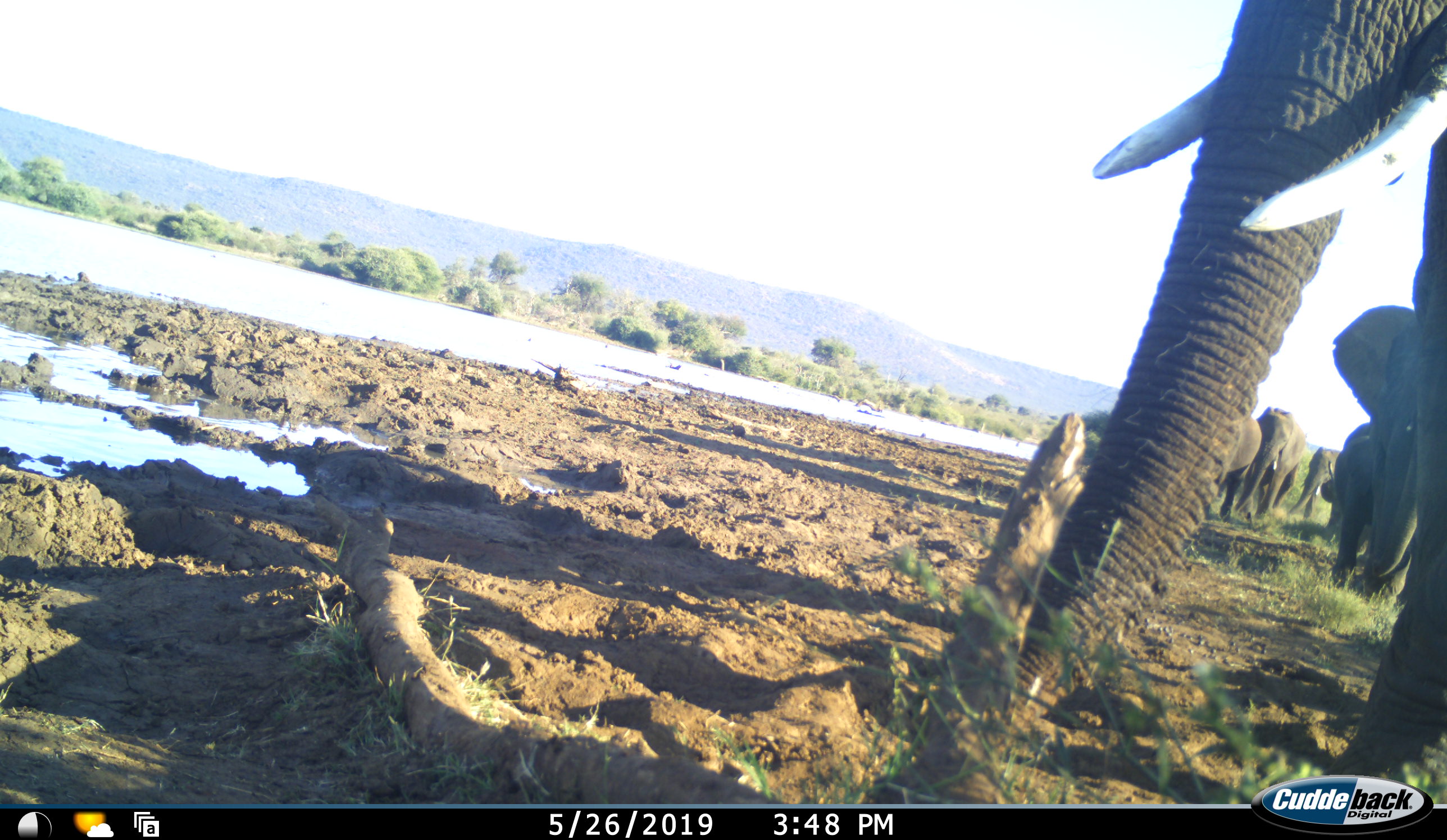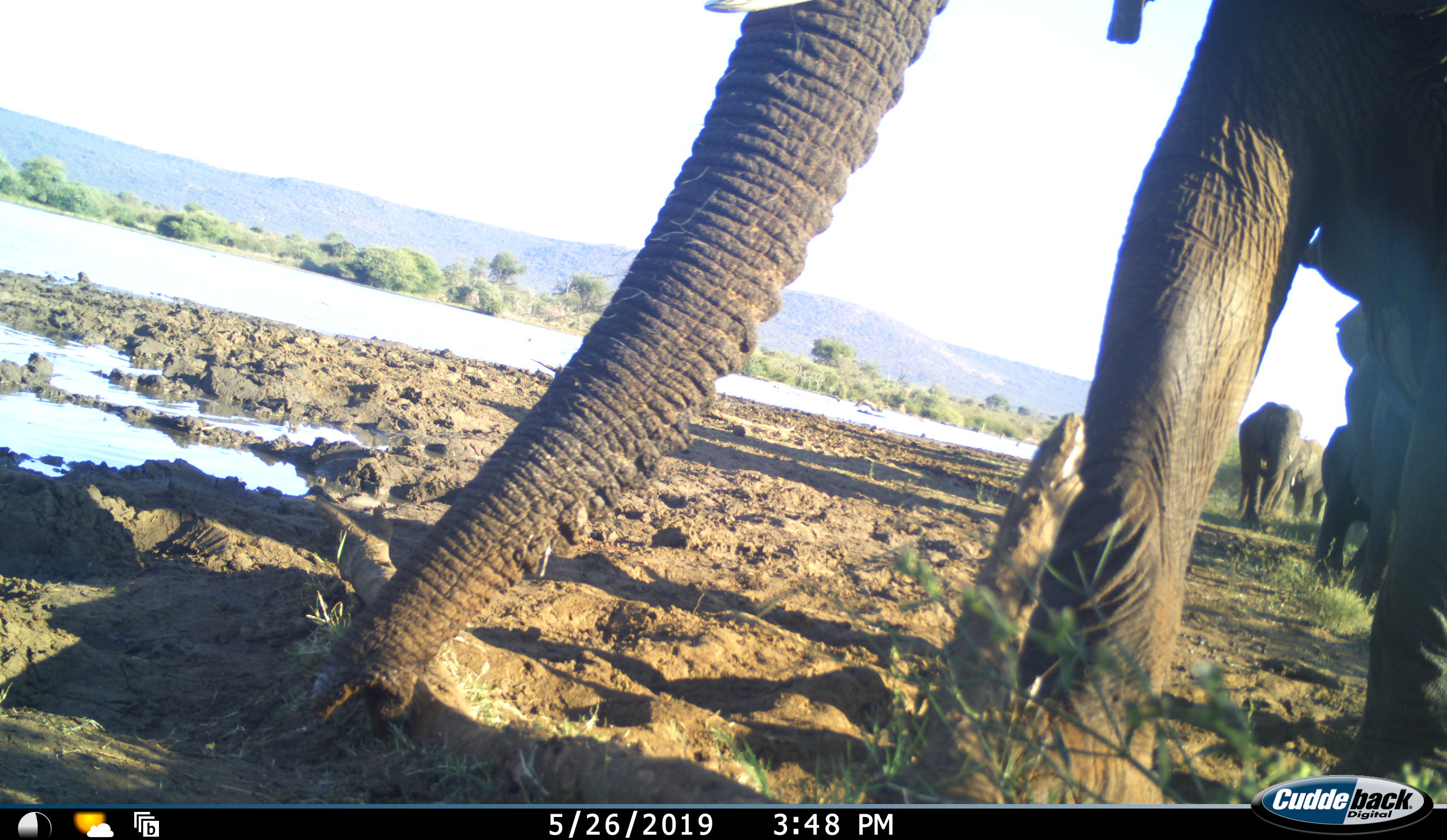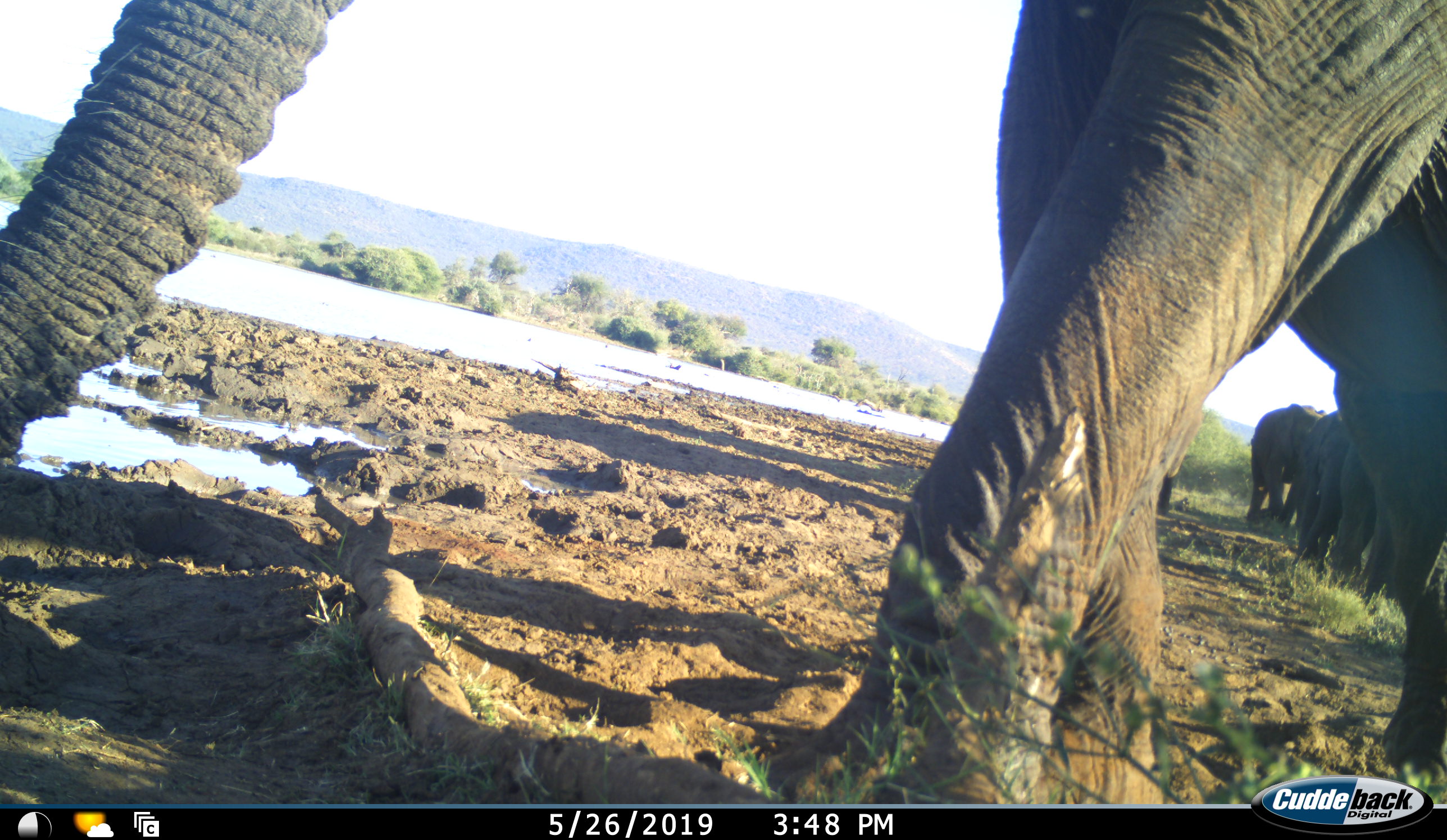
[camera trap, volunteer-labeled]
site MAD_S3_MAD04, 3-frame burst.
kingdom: Animalia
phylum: Chordata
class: Mammalia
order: Proboscidea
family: Elephantidae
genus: Loxodonta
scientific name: Loxodonta africana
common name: african bush elephant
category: elephant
Elephant (african bush elephant) (Loxodonta africana), count 6. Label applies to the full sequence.